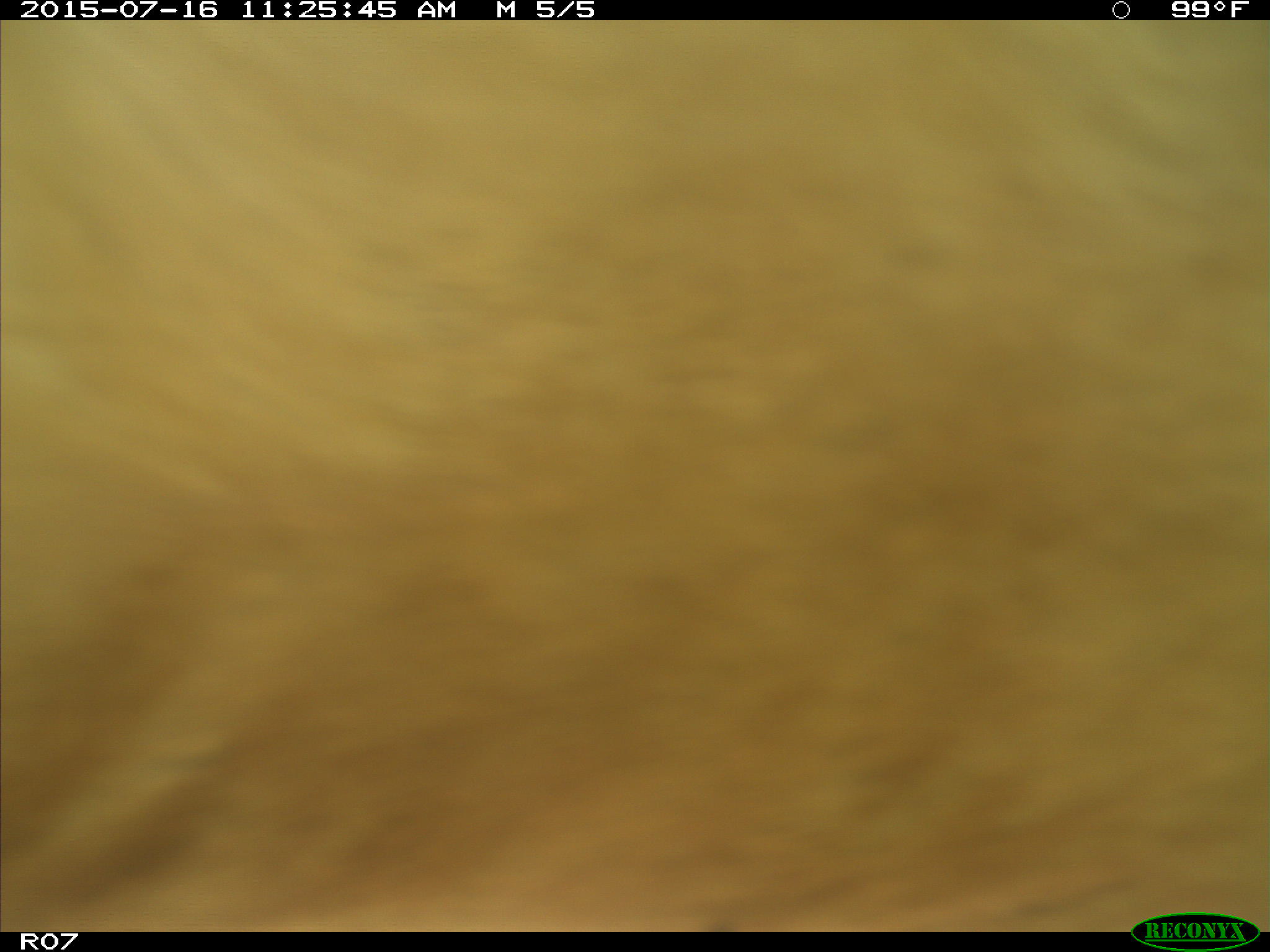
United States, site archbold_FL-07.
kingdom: Animalia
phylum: Chordata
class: Mammalia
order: Artiodactyla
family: Bovidae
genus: Bos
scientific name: Bos taurus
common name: domestic cow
Bos taurus (domestic cow).